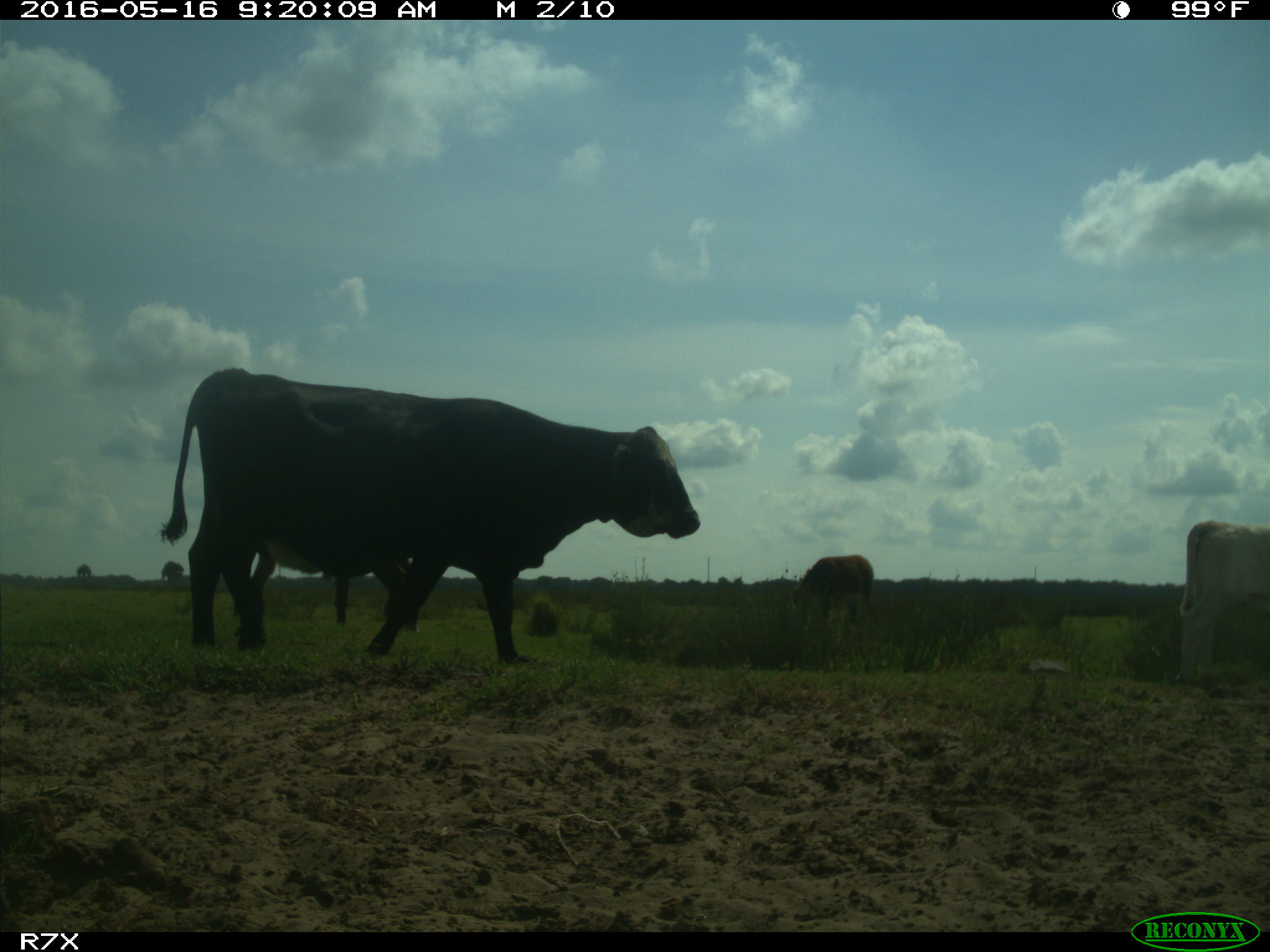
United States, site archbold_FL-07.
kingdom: Animalia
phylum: Chordata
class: Mammalia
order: Artiodactyla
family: Bovidae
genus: Bos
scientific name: Bos taurus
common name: domestic cow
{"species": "Bos taurus (domestic cow)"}